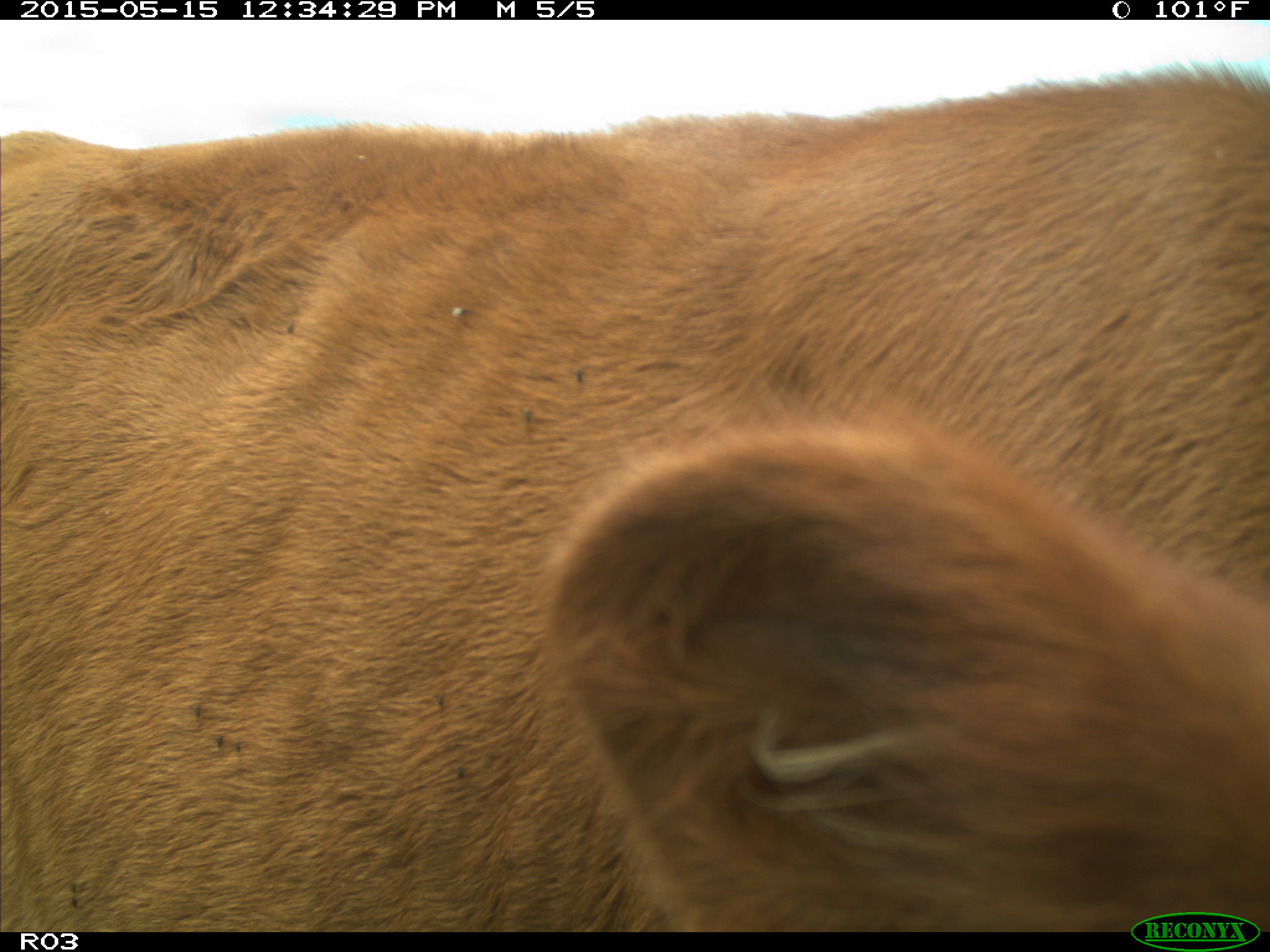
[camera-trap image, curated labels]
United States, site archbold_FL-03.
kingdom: Animalia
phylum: Chordata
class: Mammalia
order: Artiodactyla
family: Bovidae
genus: Bos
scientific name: Bos taurus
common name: domestic cow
Bos taurus (domestic cow).